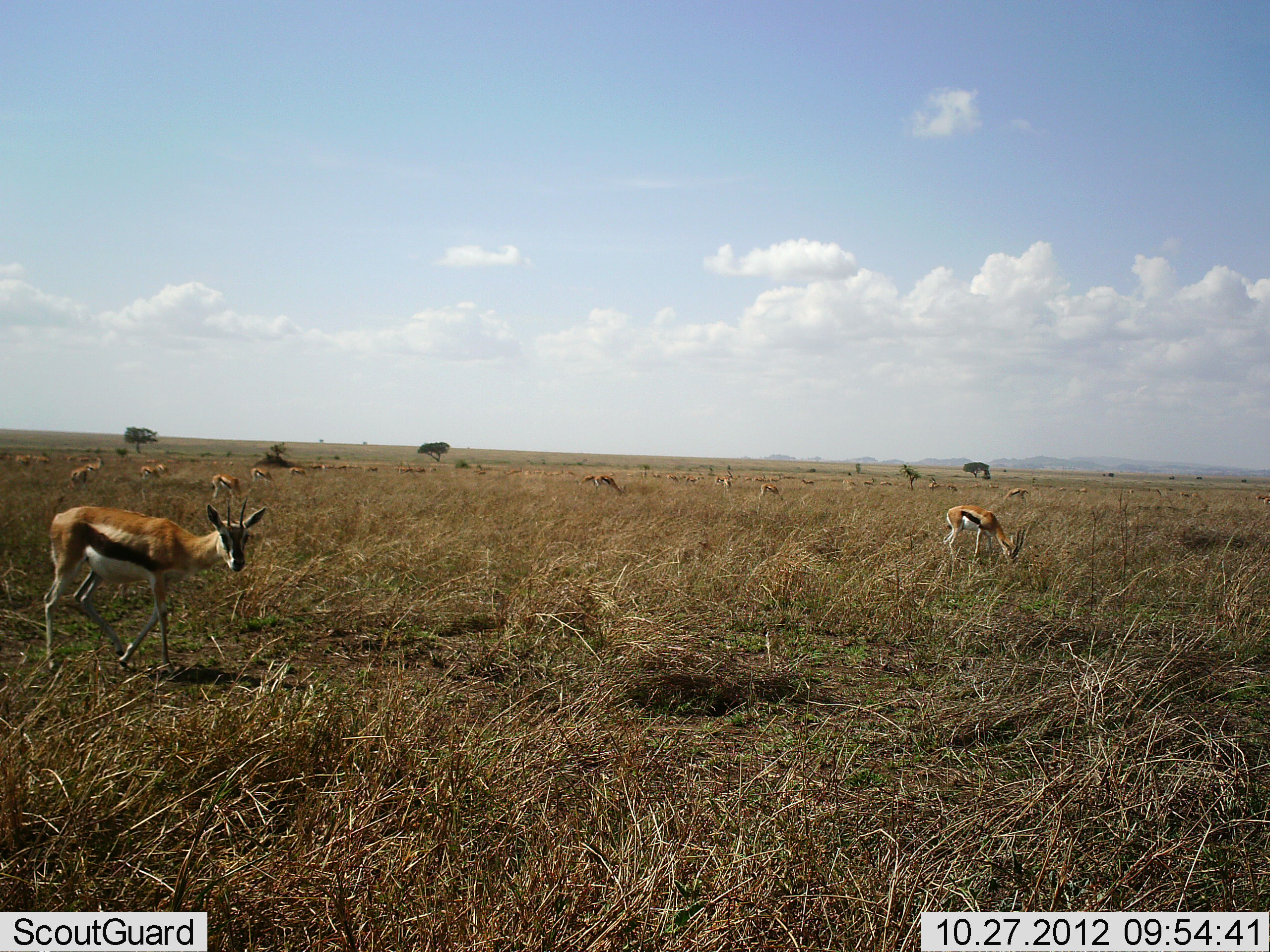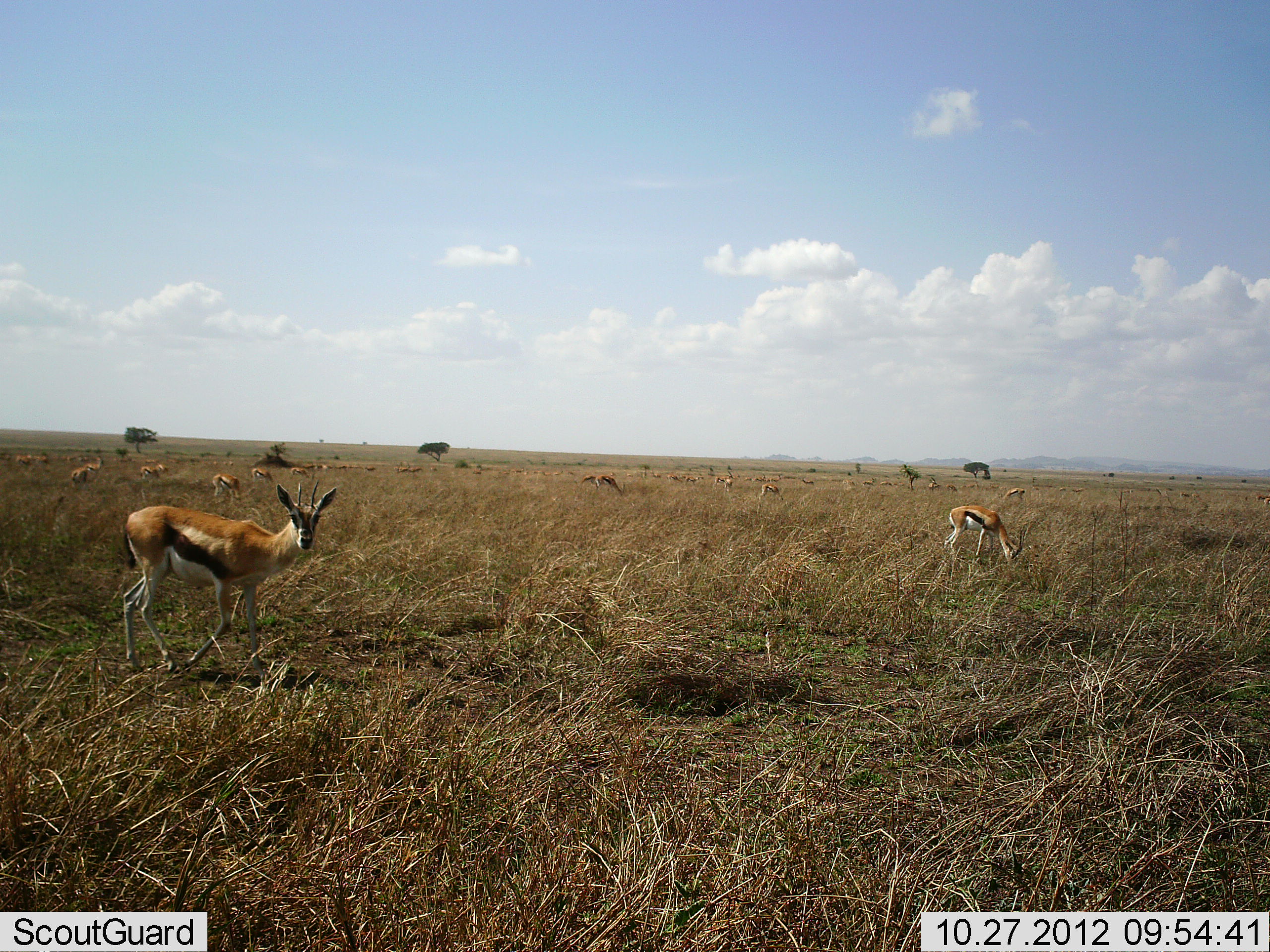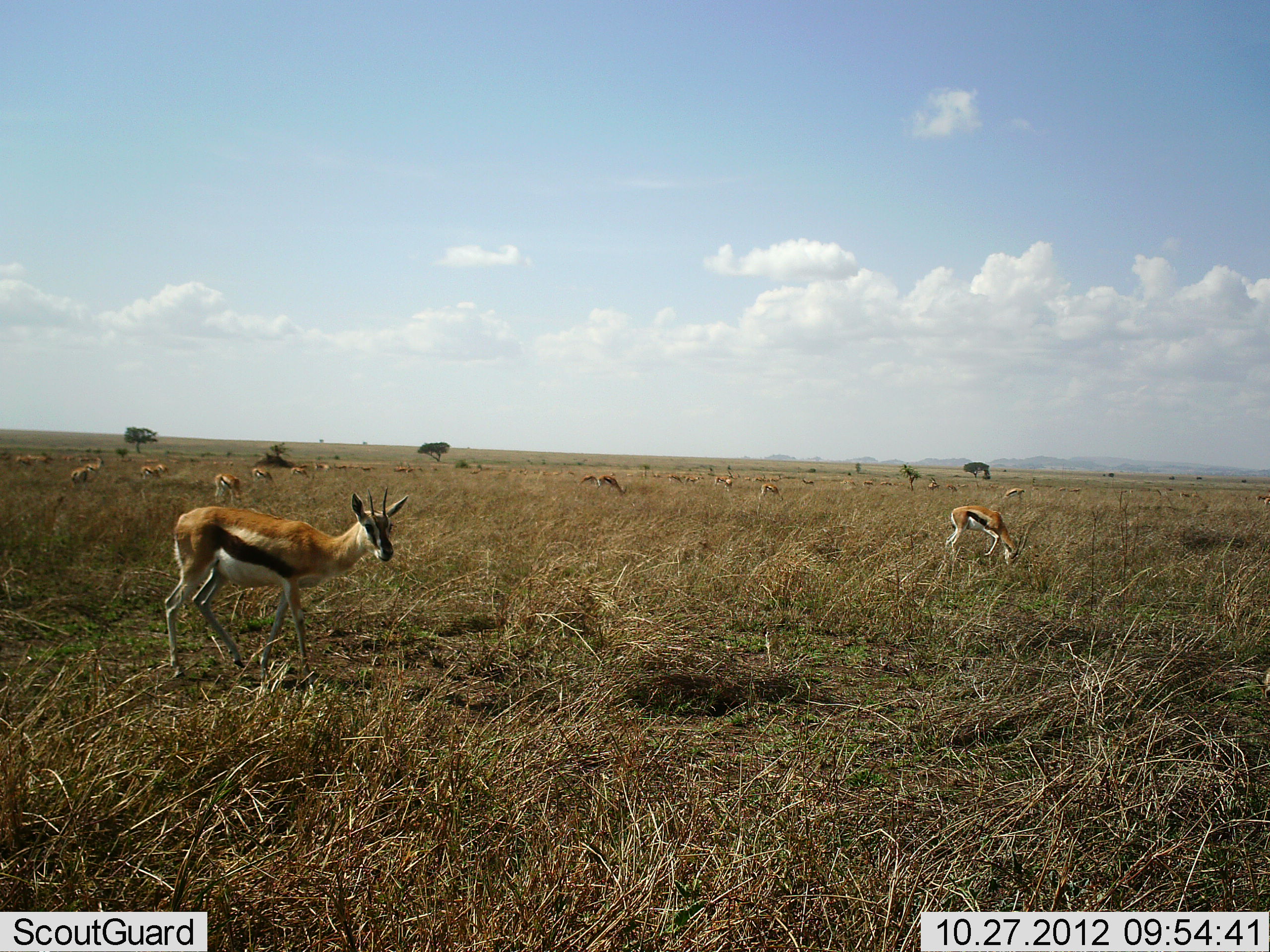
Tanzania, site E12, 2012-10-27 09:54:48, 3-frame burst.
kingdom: Animalia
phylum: Chordata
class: Mammalia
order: Artiodactyla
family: Bovidae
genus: Eudorcas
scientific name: Eudorcas thomsonii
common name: thomson's gazelle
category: gazellethomsons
Gazellethomsons (thomson's gazelle) (Eudorcas thomsonii), count 11-50. Behavior (volunteer vote fractions): standing 40%, resting 10%, moving 20%, interacting 0%. Young present (vote fraction): 0%. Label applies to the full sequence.